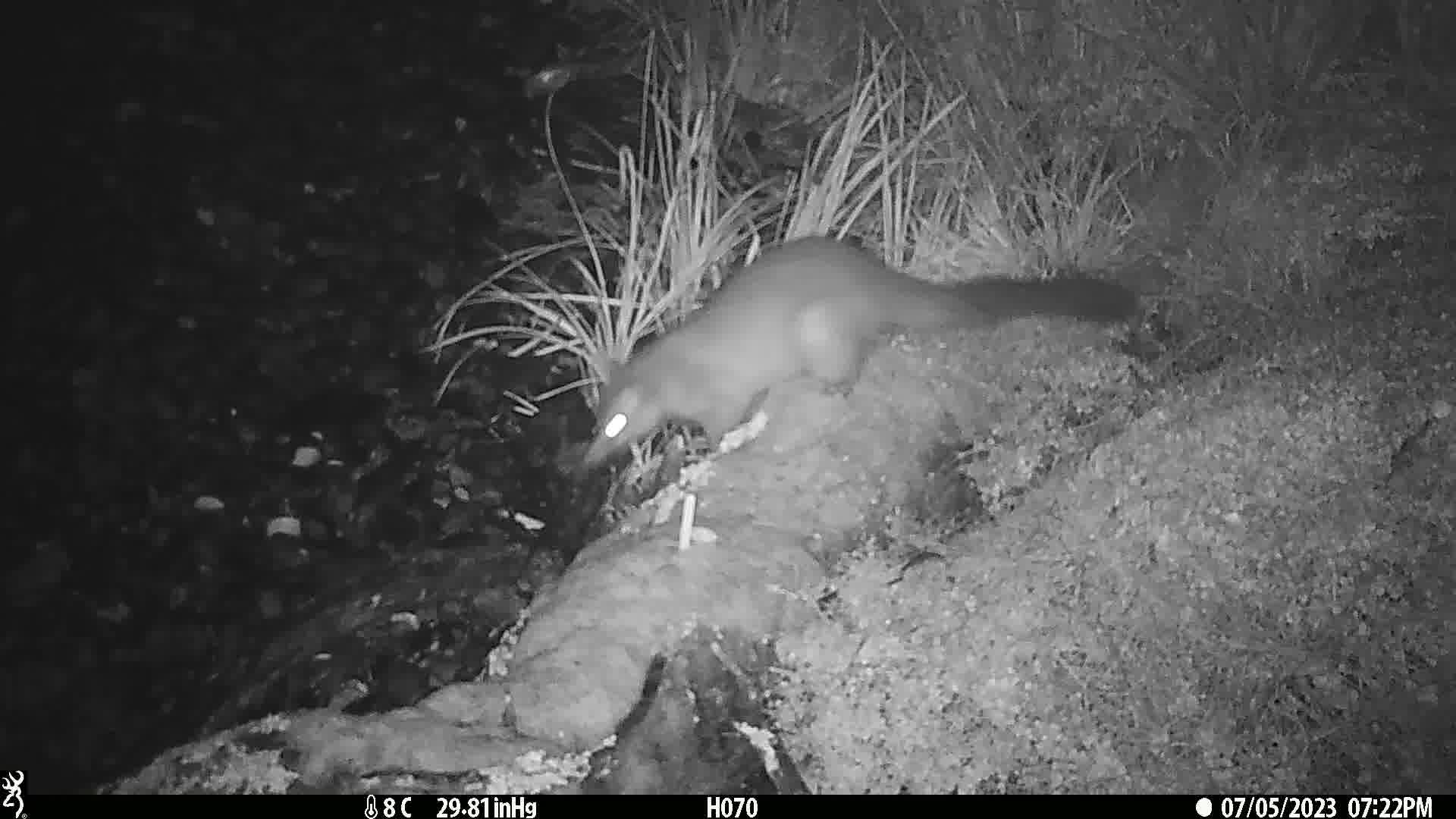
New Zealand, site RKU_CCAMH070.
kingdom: Animalia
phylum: Chordata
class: Mammalia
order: Diprotodontia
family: Phalangeridae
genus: Trichosurus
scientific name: Trichosurus vulpecula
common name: common brushtail possum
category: possum